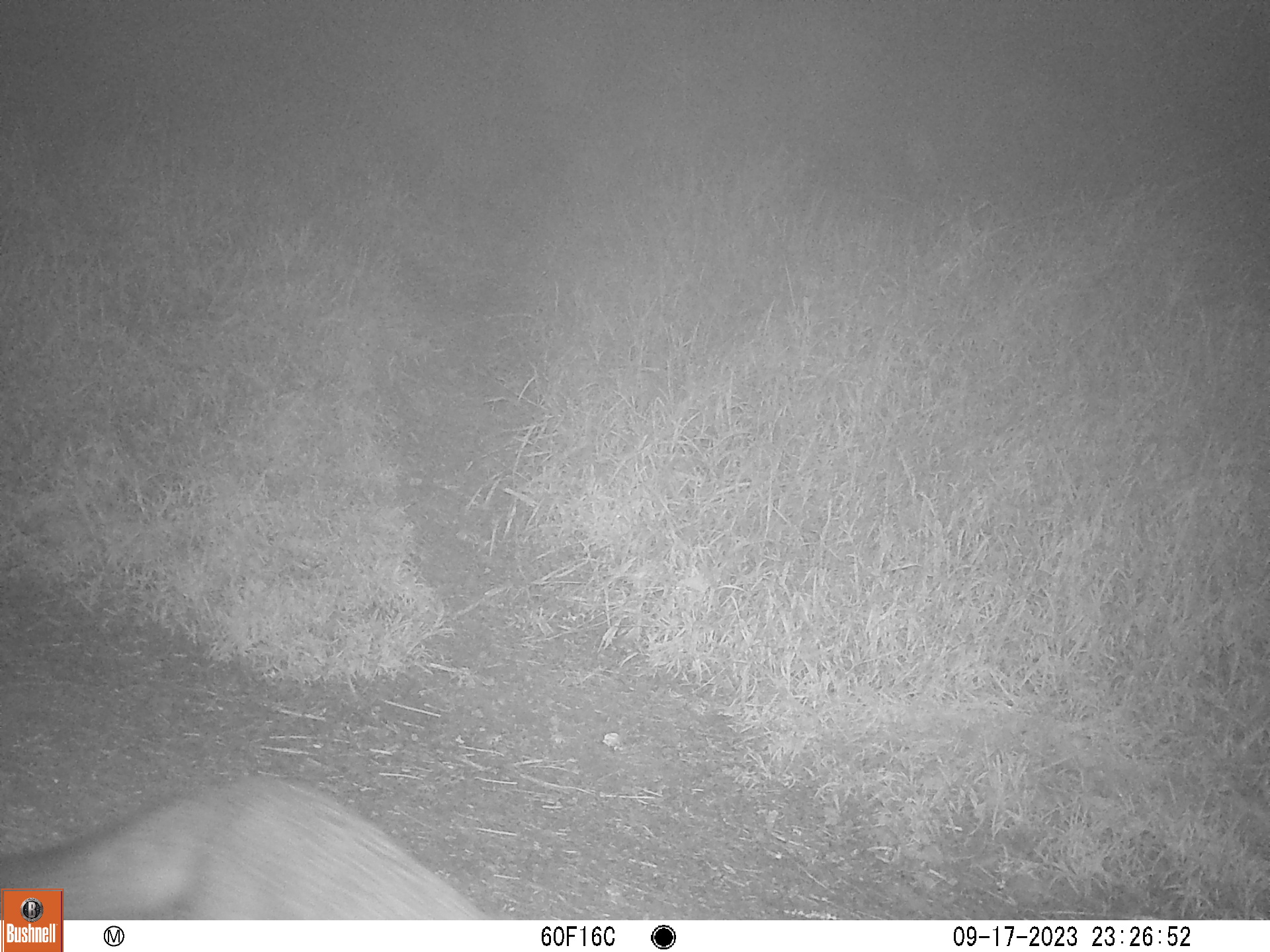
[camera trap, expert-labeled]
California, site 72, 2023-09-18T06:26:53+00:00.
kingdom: Animalia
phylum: Chordata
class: Mammalia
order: Carnivora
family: Canidae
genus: Urocyon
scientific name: Urocyon cinereoargenteus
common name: gray fox